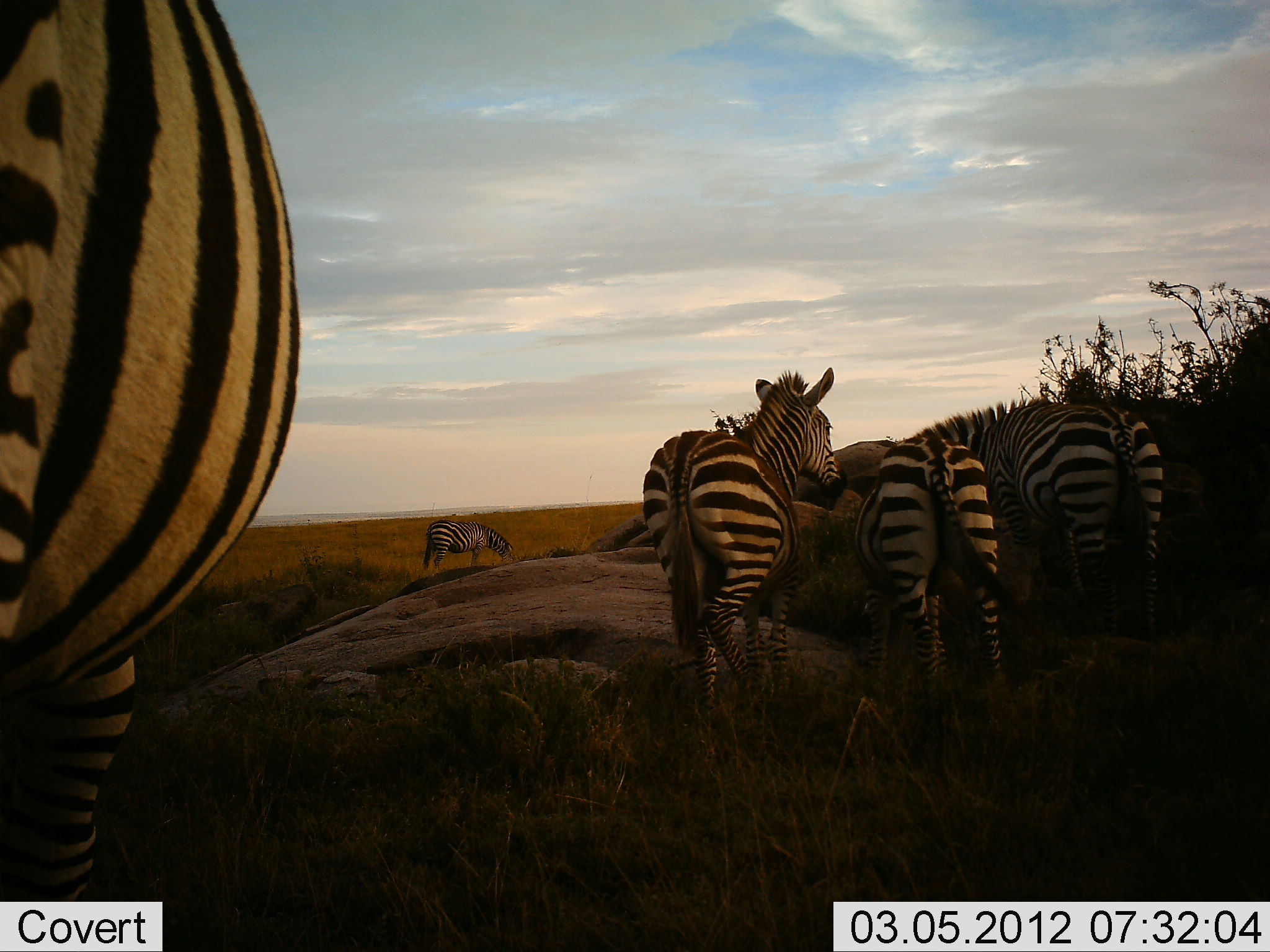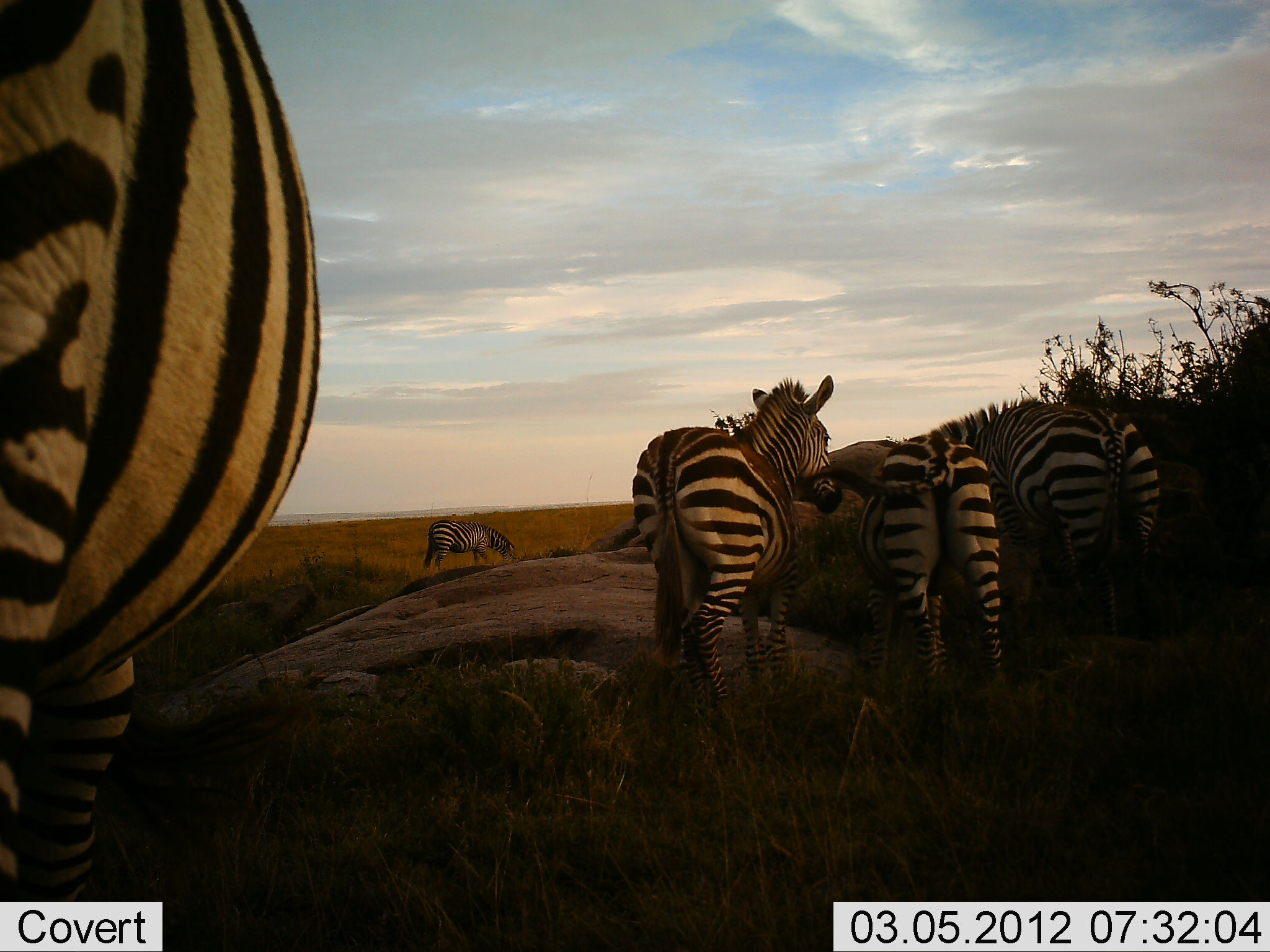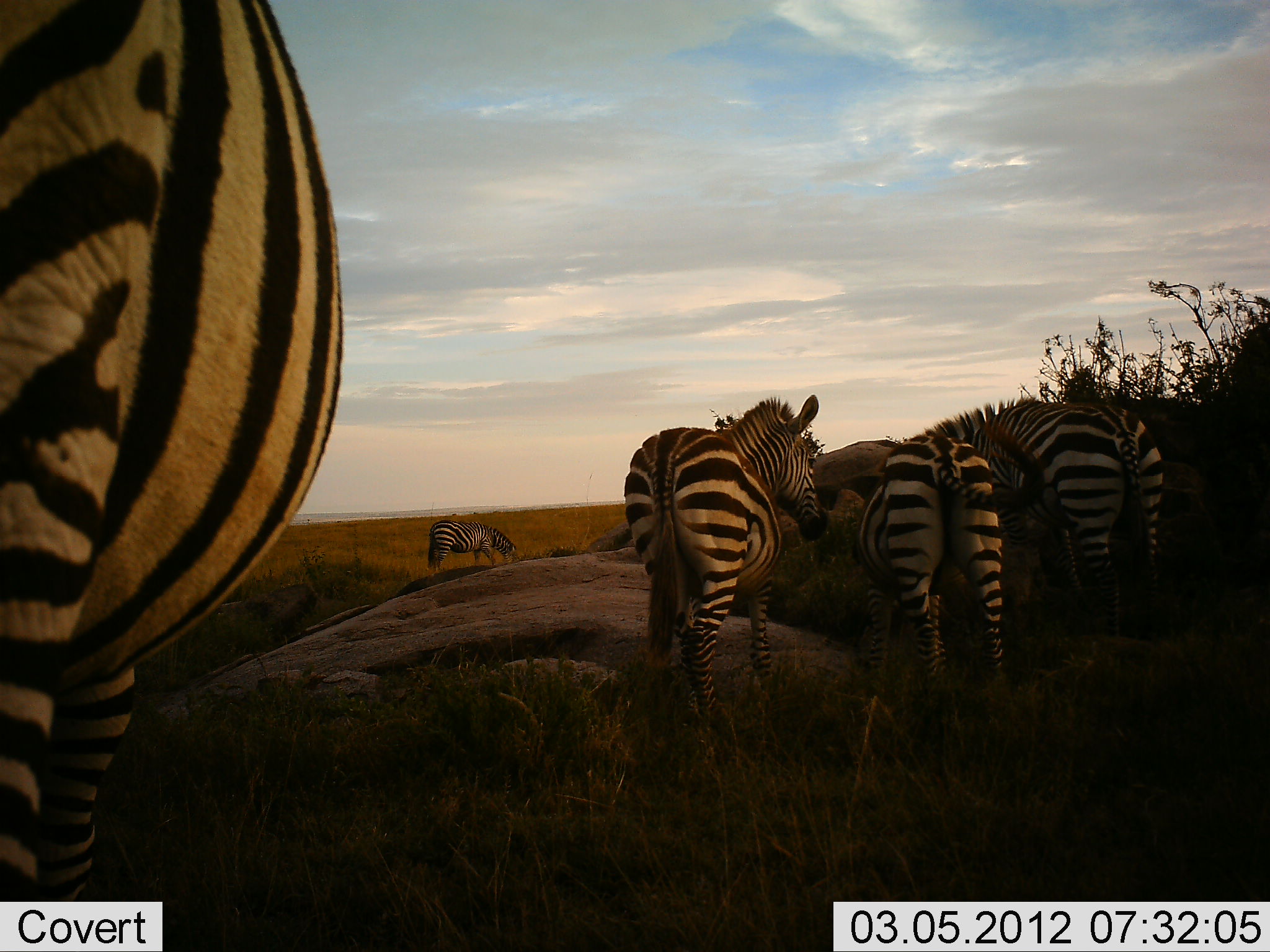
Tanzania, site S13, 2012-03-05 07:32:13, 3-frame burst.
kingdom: Animalia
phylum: Chordata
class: Mammalia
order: Perissodactyla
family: Equidae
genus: Equus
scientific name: Equus quagga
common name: plains zebra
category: zebra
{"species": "zebra (plains zebra) (Equus quagga)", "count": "5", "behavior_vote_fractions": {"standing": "86%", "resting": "0%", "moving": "17%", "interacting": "7%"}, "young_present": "3%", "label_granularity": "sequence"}